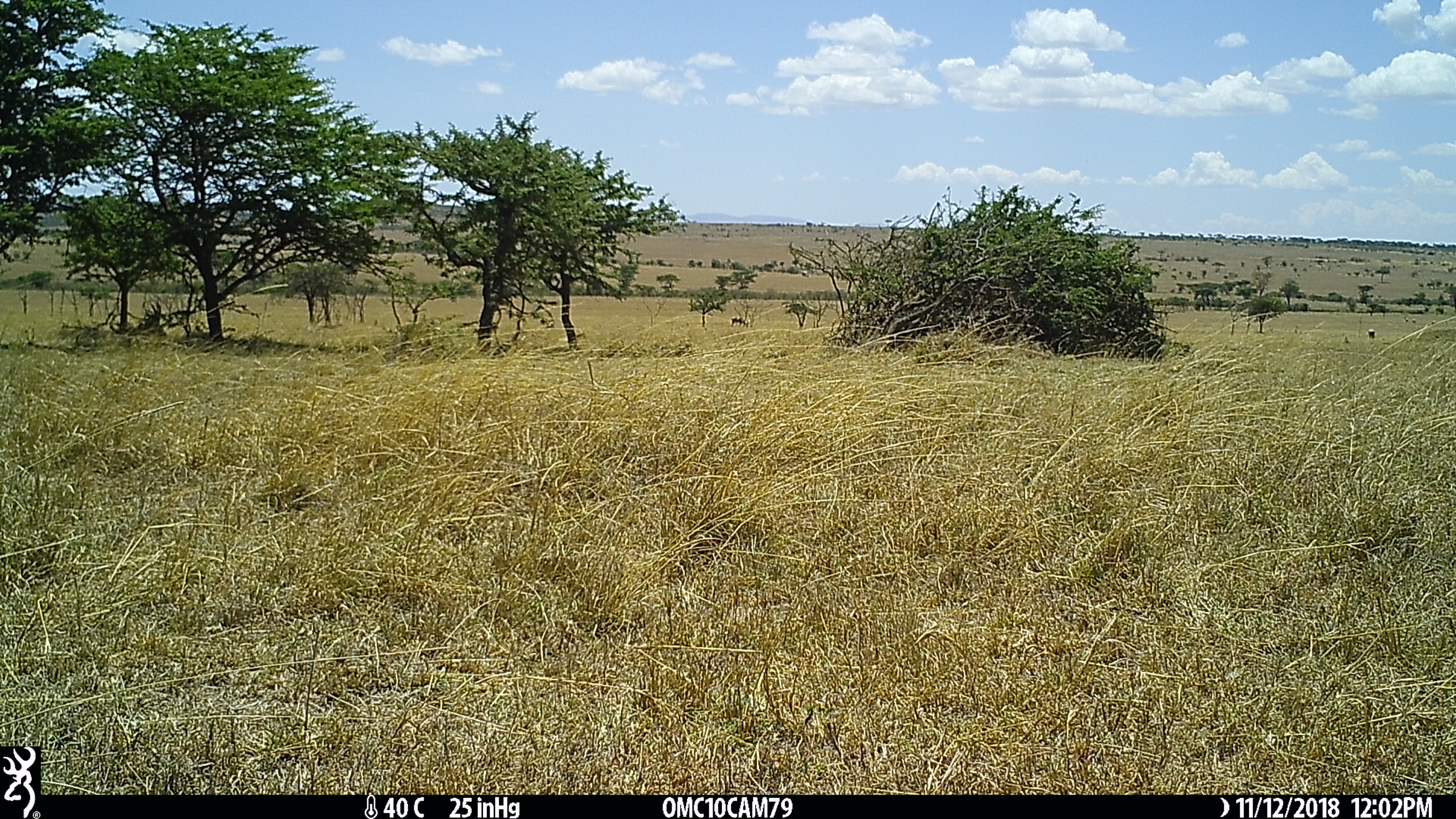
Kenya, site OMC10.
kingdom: Animalia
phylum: Chordata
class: Mammalia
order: Artiodactyla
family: Bovidae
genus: Damaliscus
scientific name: Damaliscus lunatus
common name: topi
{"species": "topi (Damaliscus lunatus)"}